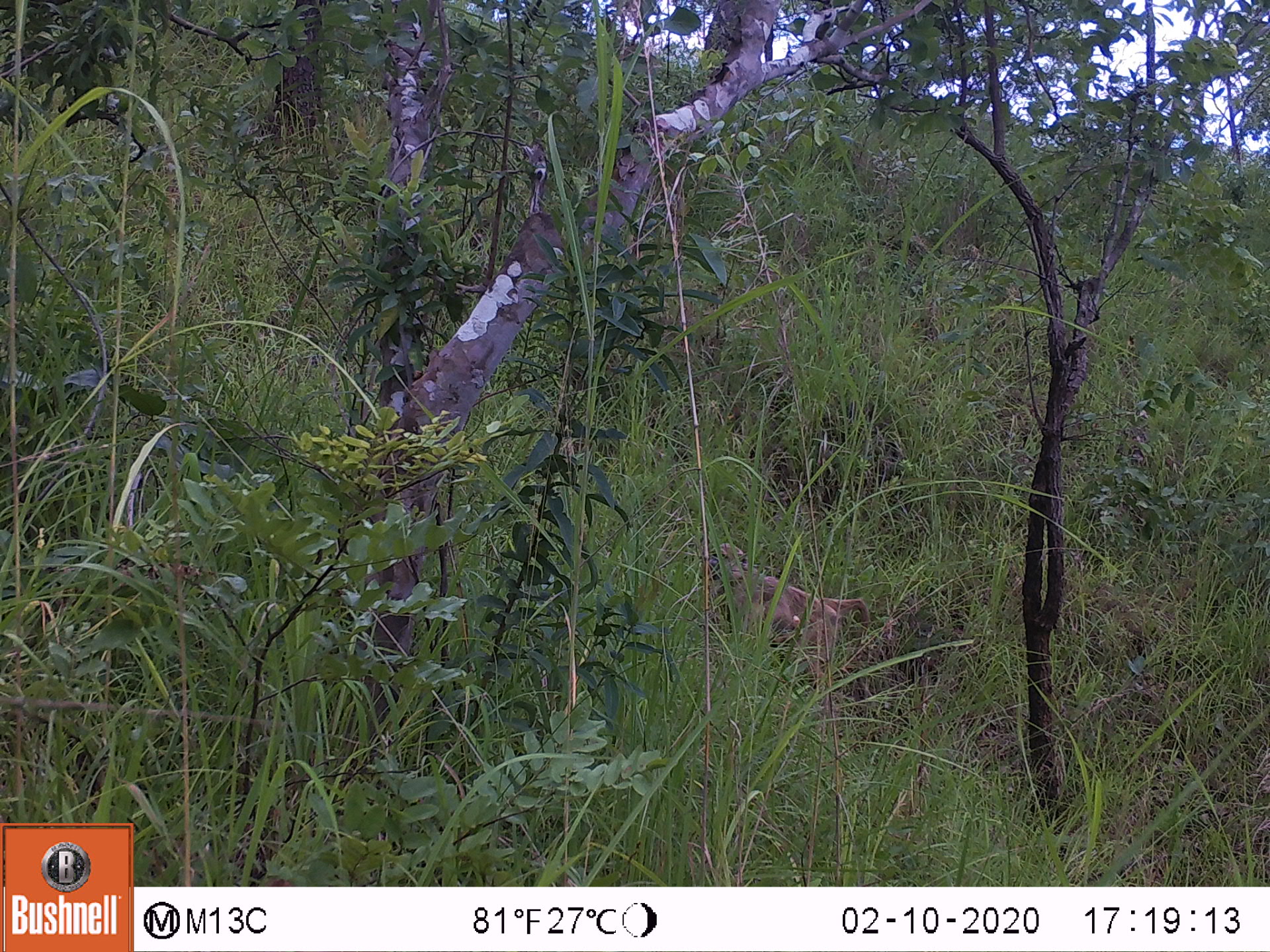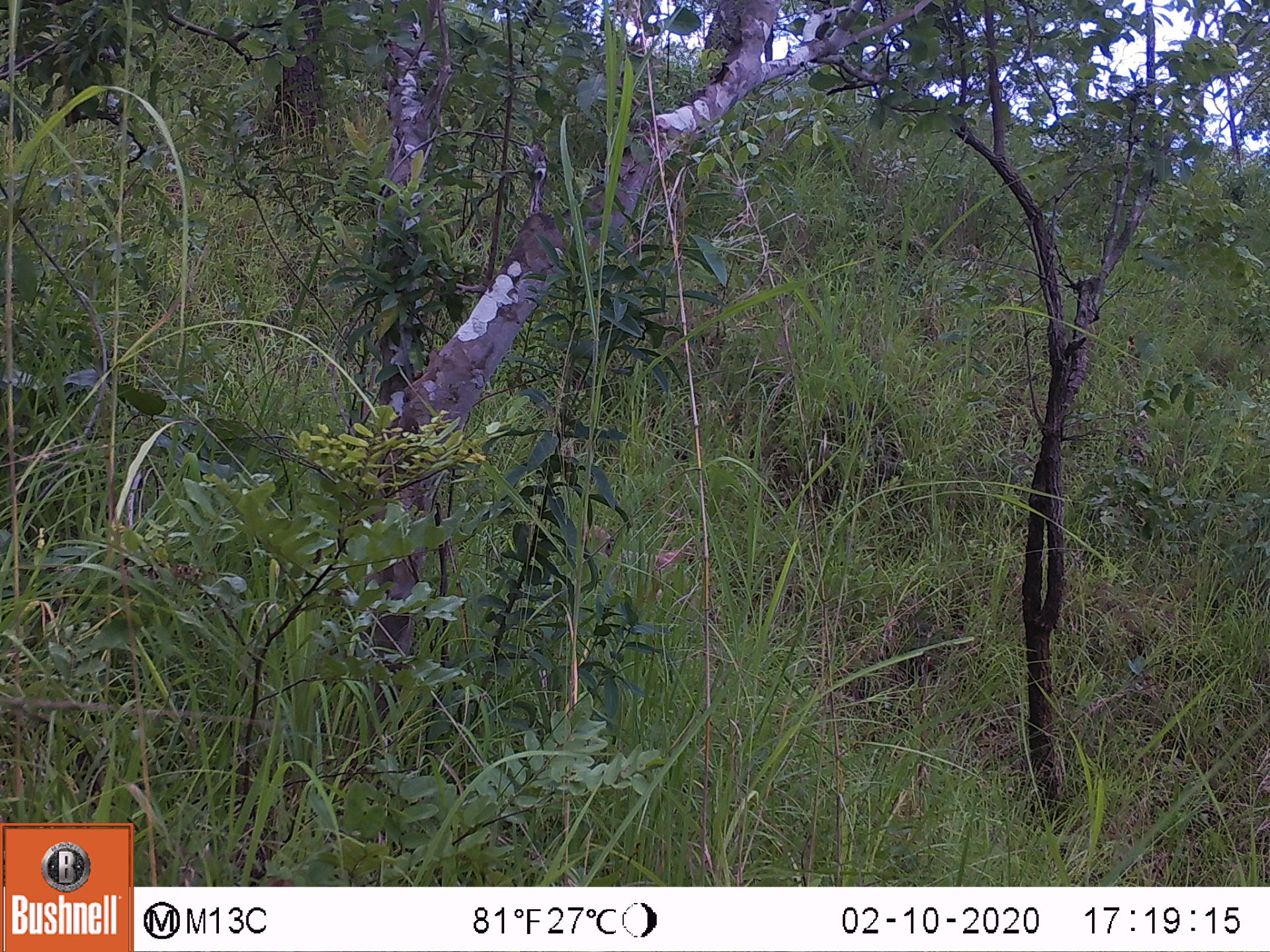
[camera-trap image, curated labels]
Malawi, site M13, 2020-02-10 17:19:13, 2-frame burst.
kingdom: Animalia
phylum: Chordata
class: Mammalia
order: Primates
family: Cercopithecidae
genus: Papio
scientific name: Papio cynocephalus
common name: yellow baboon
Yellow baboon (Papio cynocephalus), count 1.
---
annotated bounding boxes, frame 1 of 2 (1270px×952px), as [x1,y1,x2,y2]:
yellow baboon: [707,542,871,699]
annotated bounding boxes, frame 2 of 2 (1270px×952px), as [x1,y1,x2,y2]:
yellow baboon: [583,521,702,609]